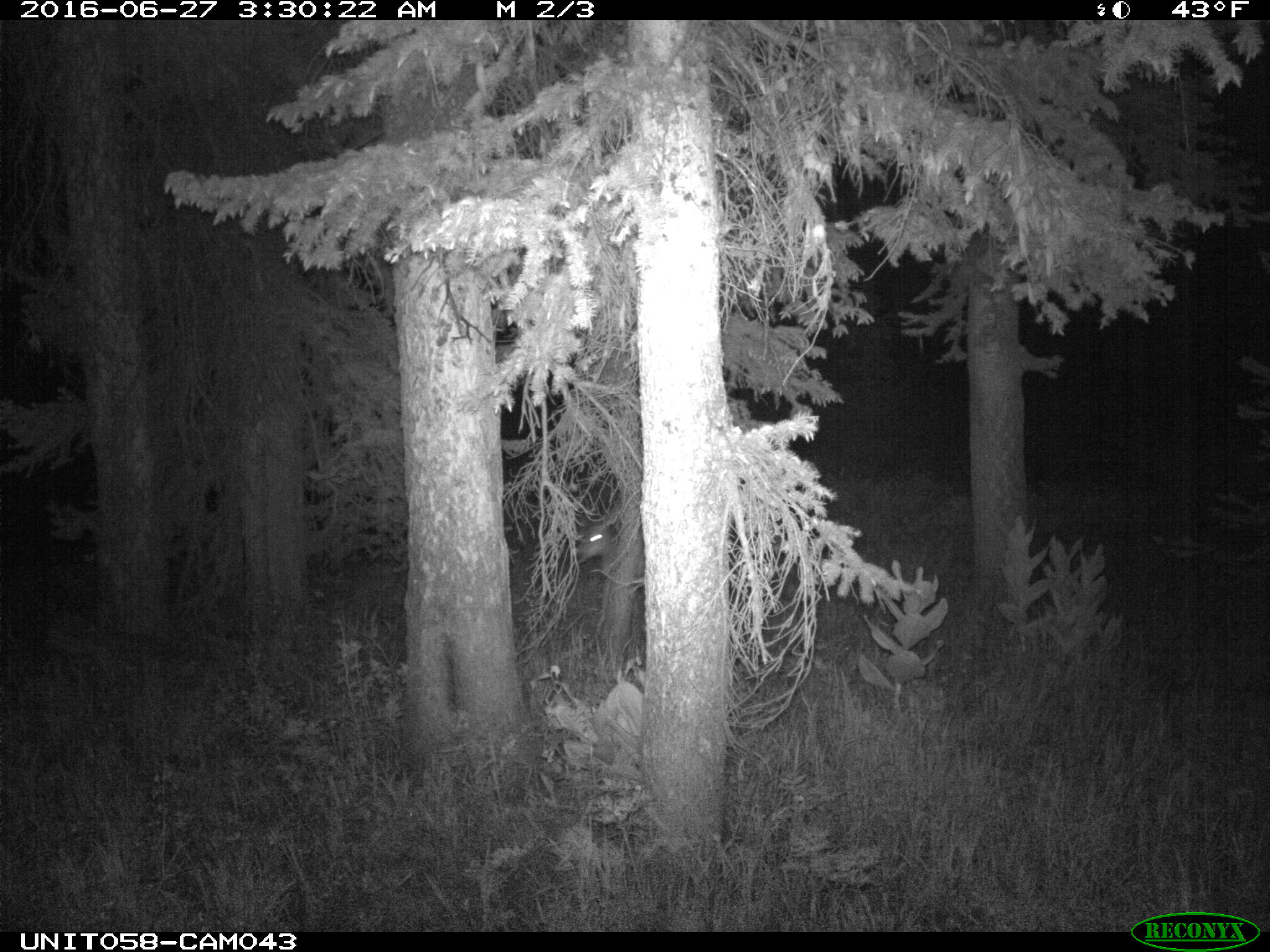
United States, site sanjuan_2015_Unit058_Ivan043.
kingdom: Animalia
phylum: Chordata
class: Mammalia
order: Artiodactyla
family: Cervidae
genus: Odocoileus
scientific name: Odocoileus hemionus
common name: mule deer